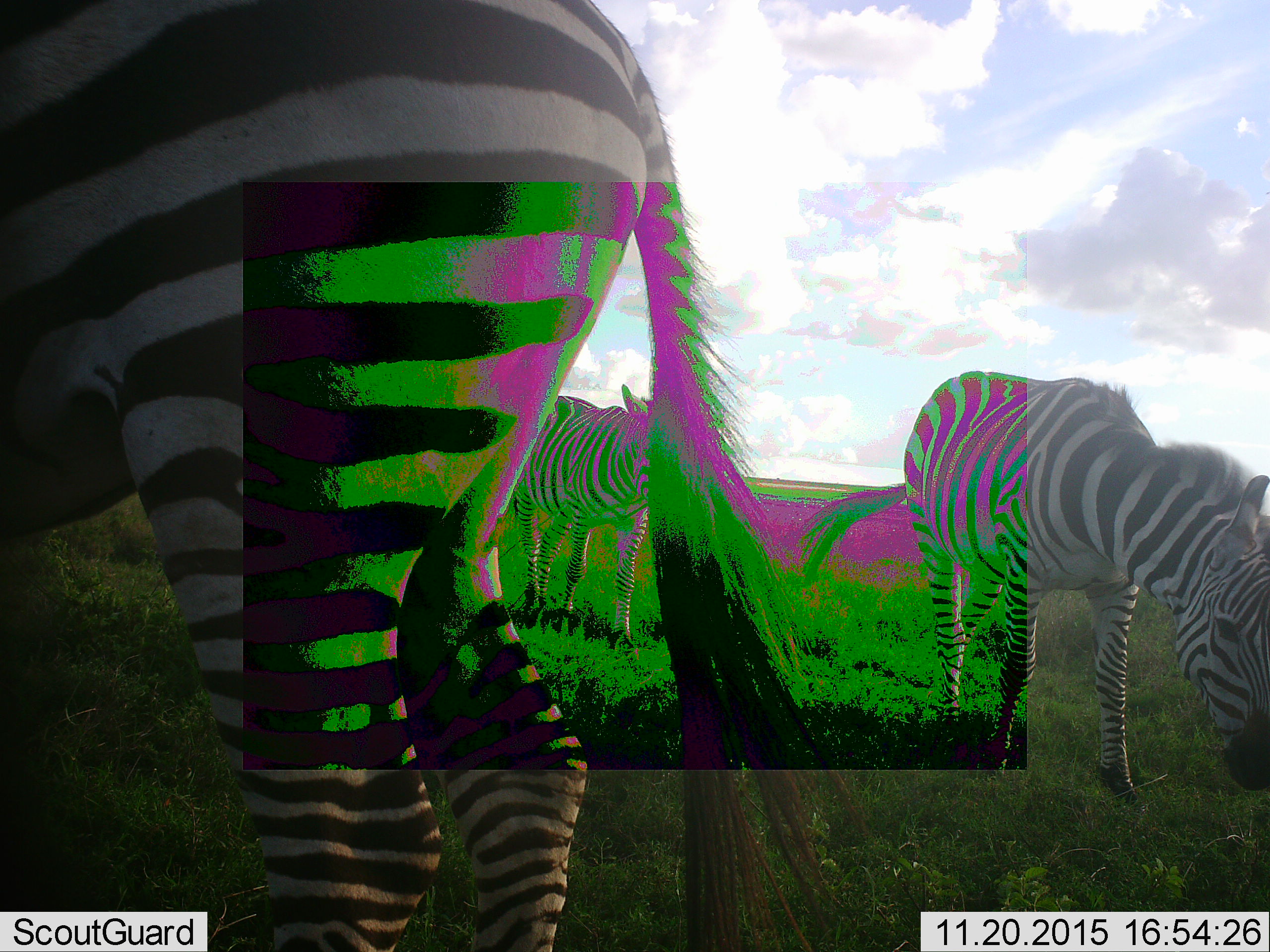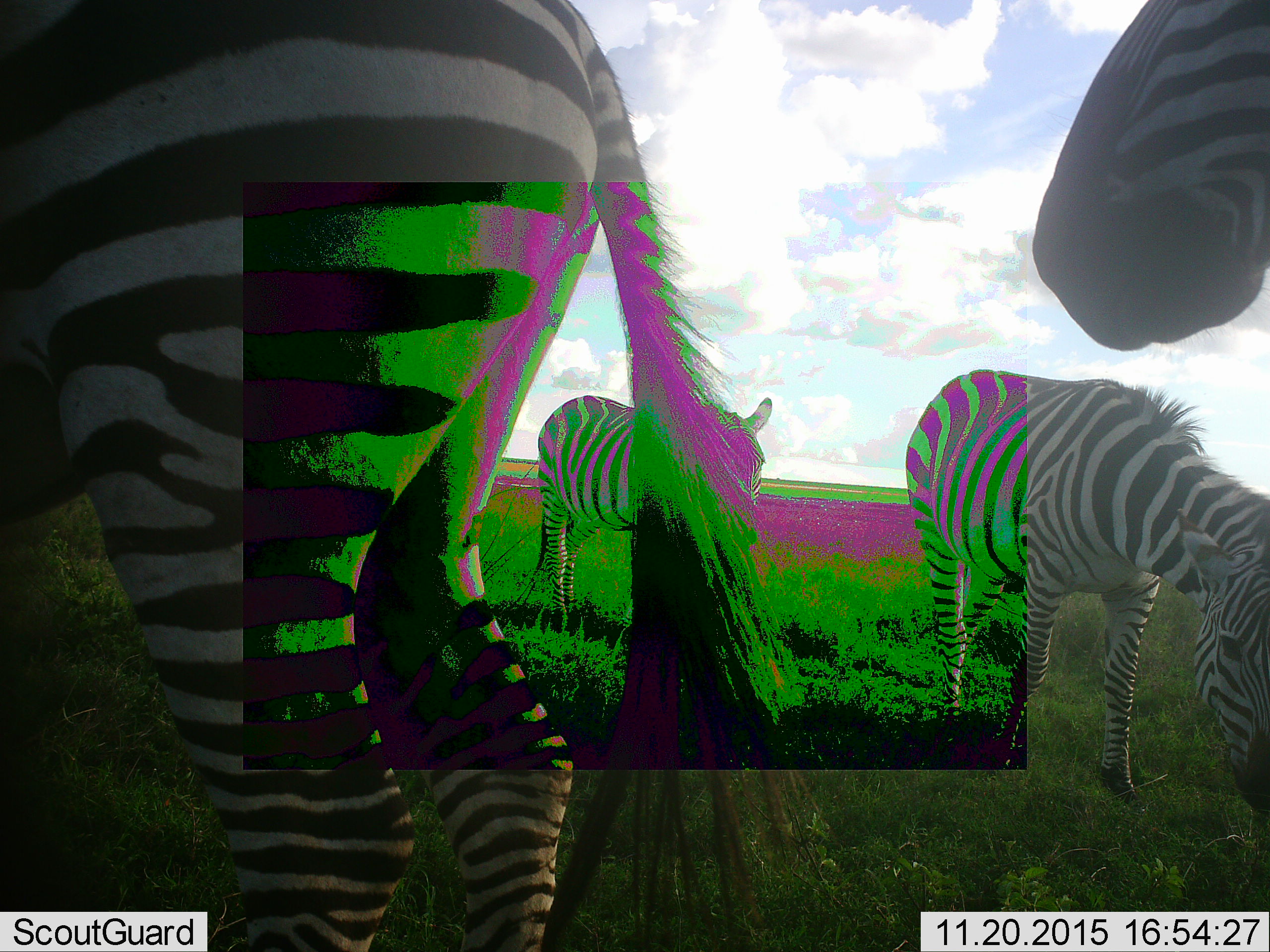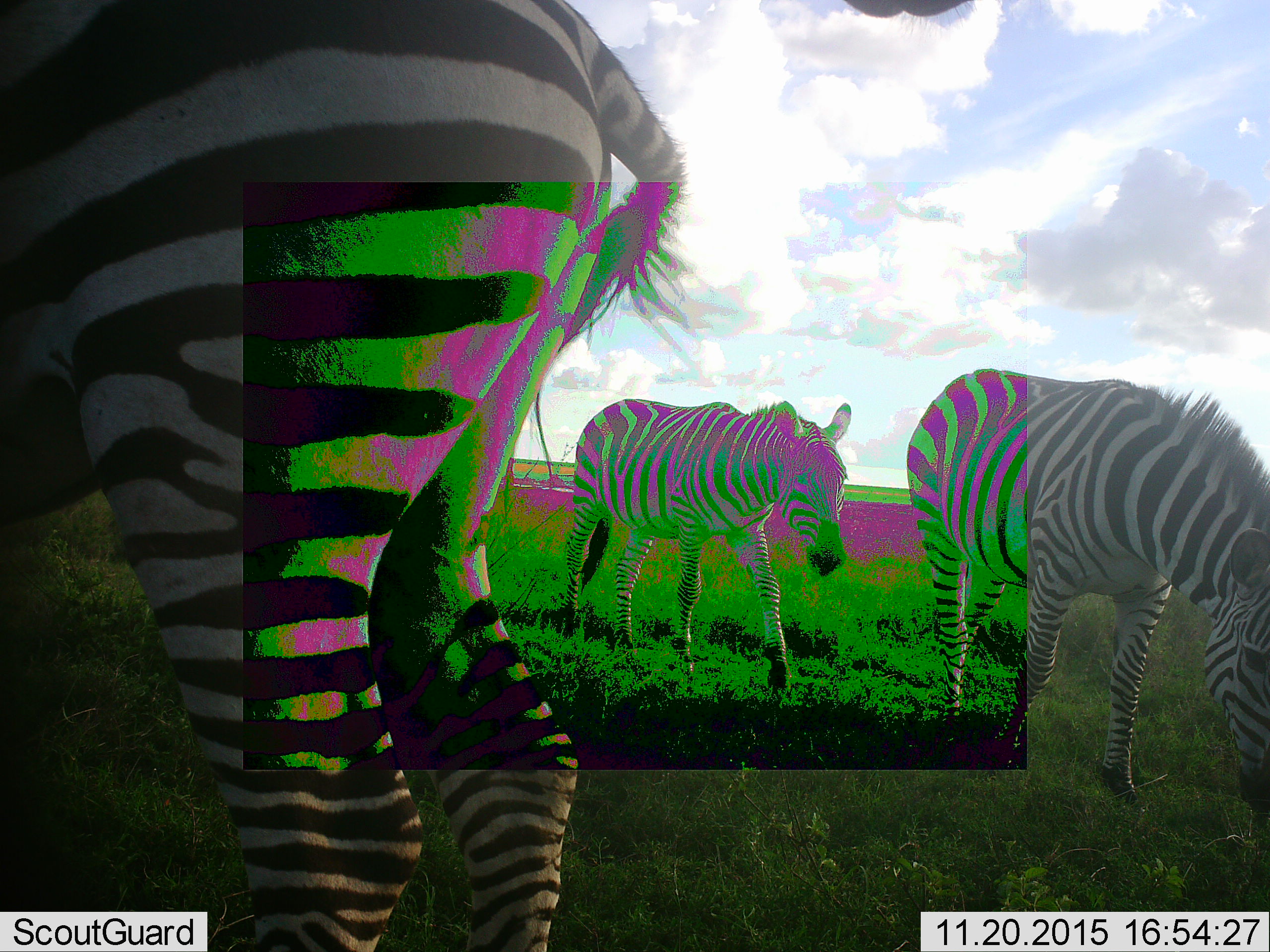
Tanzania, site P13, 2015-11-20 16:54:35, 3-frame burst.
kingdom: Animalia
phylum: Chordata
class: Mammalia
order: Perissodactyla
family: Equidae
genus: Equus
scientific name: Equus quagga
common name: plains zebra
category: zebra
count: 4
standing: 67%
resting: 0%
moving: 44%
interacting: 0%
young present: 11%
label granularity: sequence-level